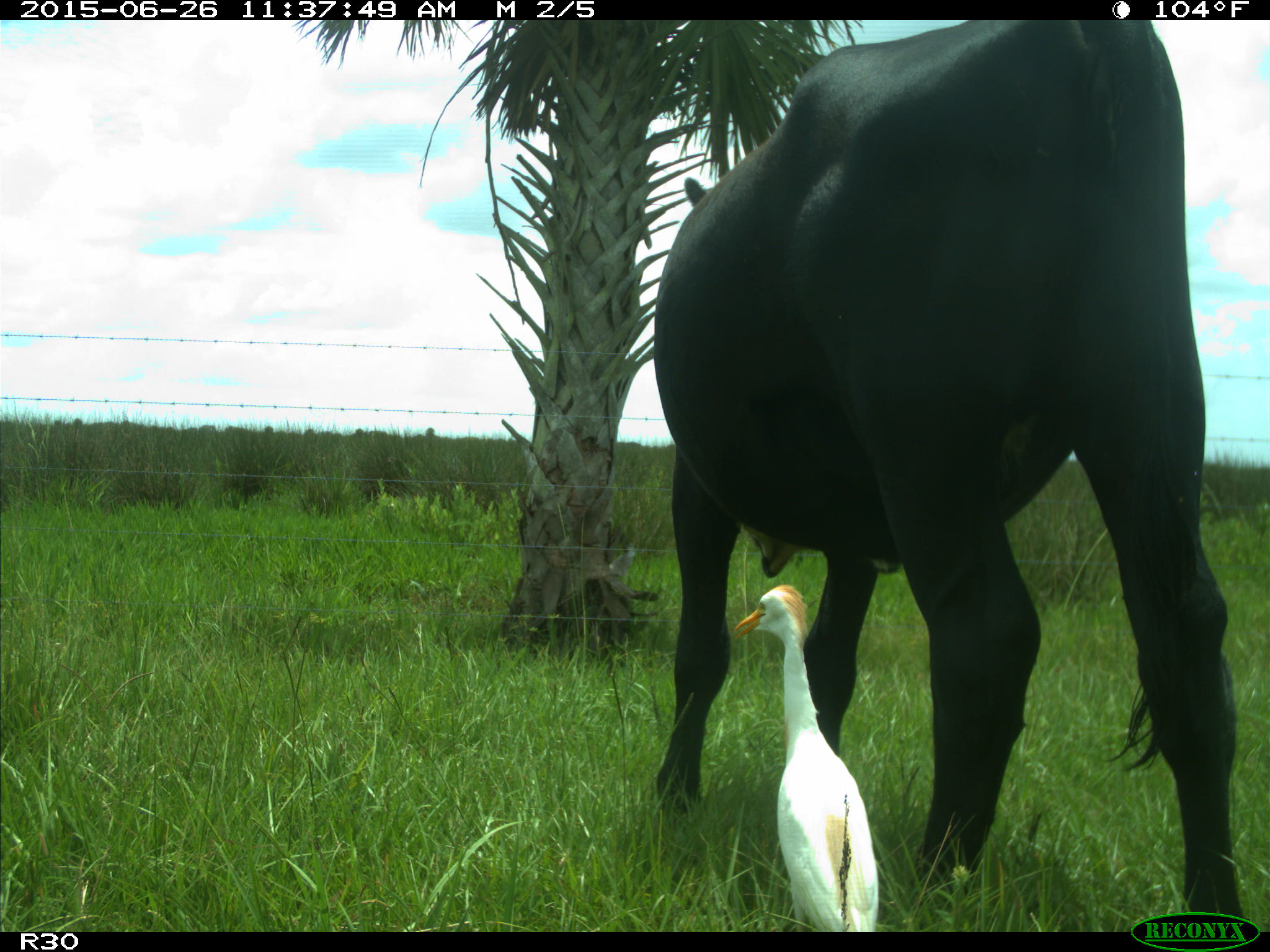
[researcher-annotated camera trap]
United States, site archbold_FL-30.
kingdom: Animalia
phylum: Chordata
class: Mammalia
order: Artiodactyla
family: Bovidae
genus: Bos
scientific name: Bos taurus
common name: domestic cow